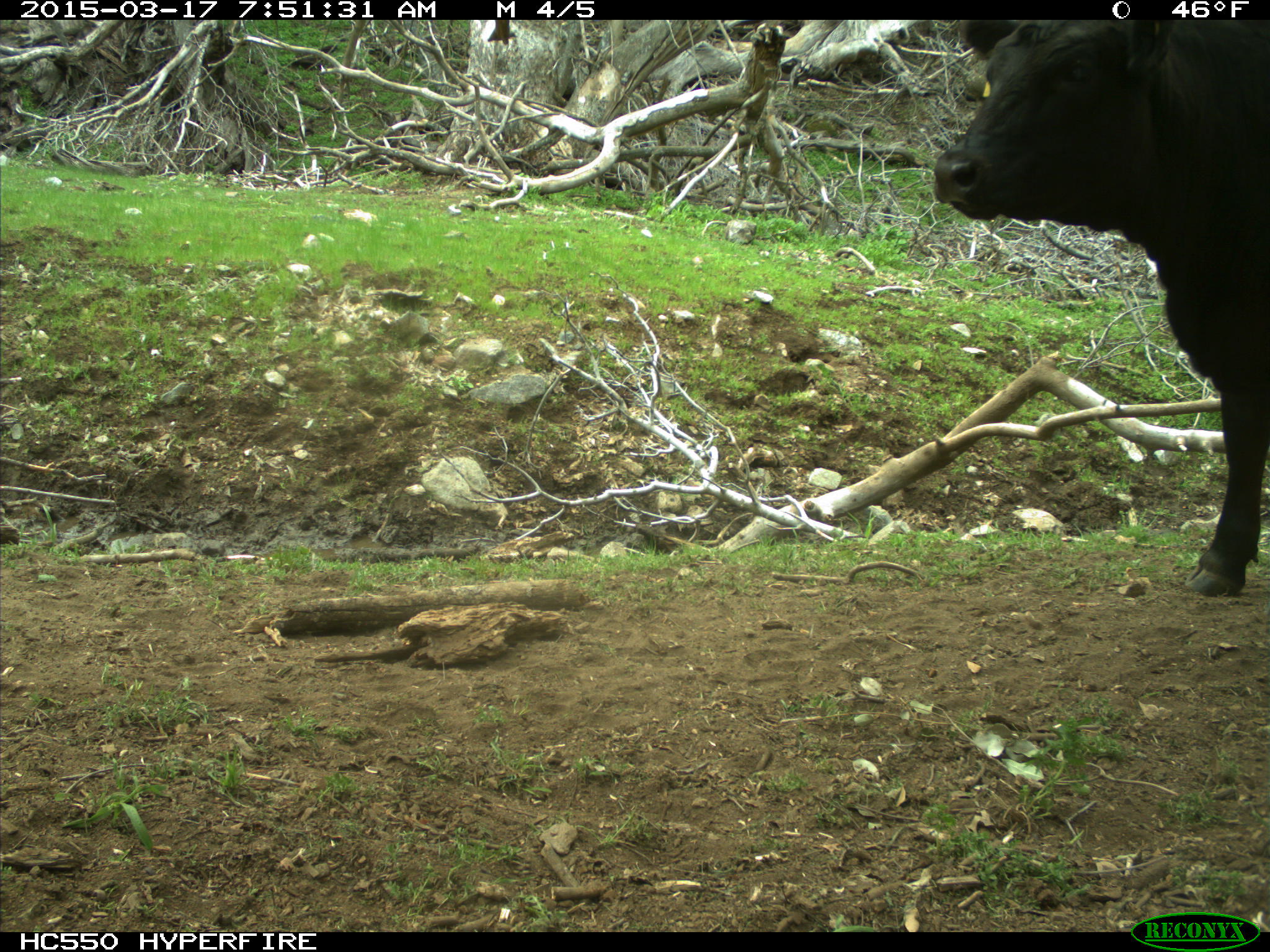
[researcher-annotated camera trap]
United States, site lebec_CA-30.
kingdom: Animalia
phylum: Chordata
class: Mammalia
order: Artiodactyla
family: Bovidae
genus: Bos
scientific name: Bos taurus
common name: domestic cow